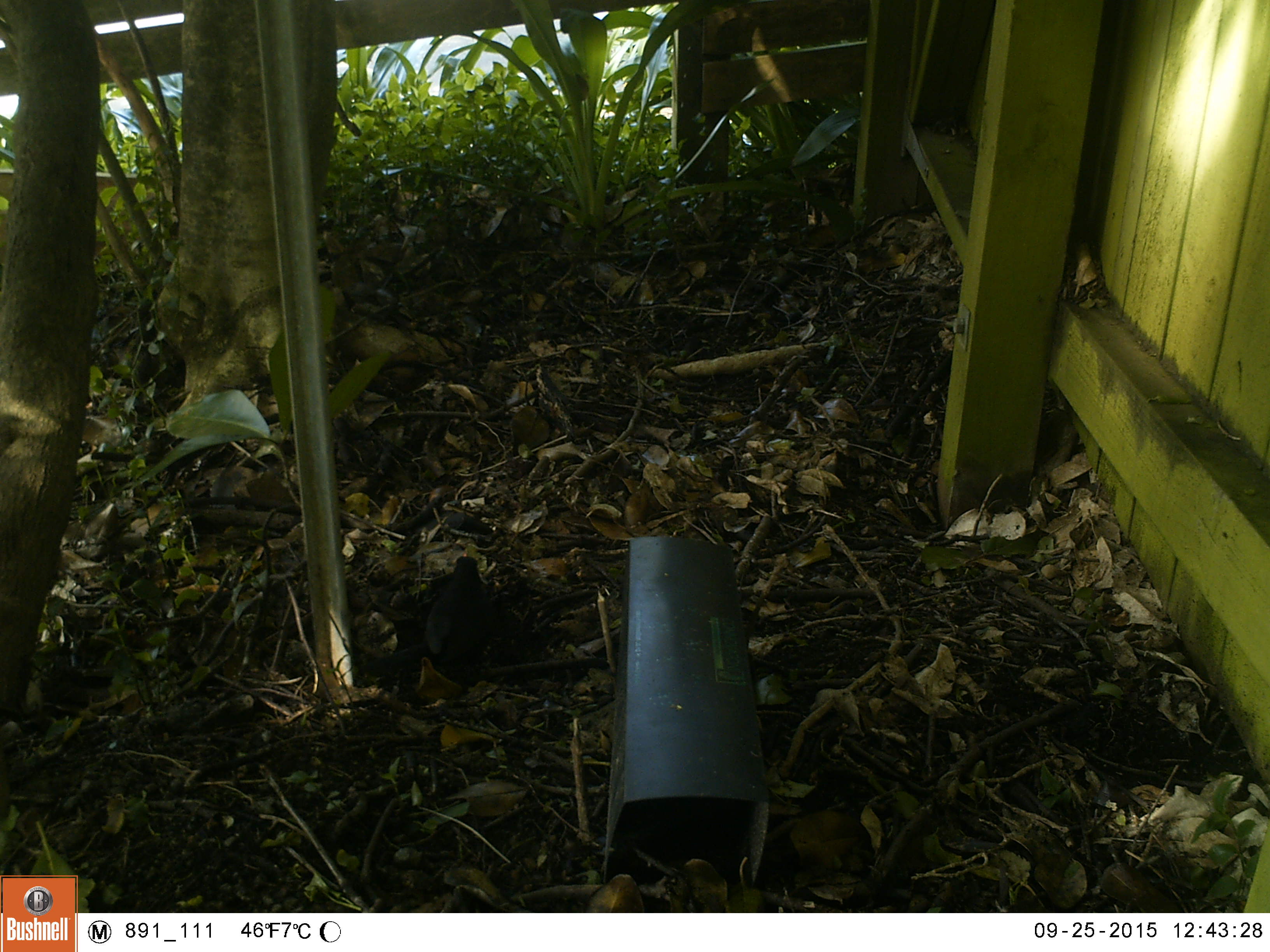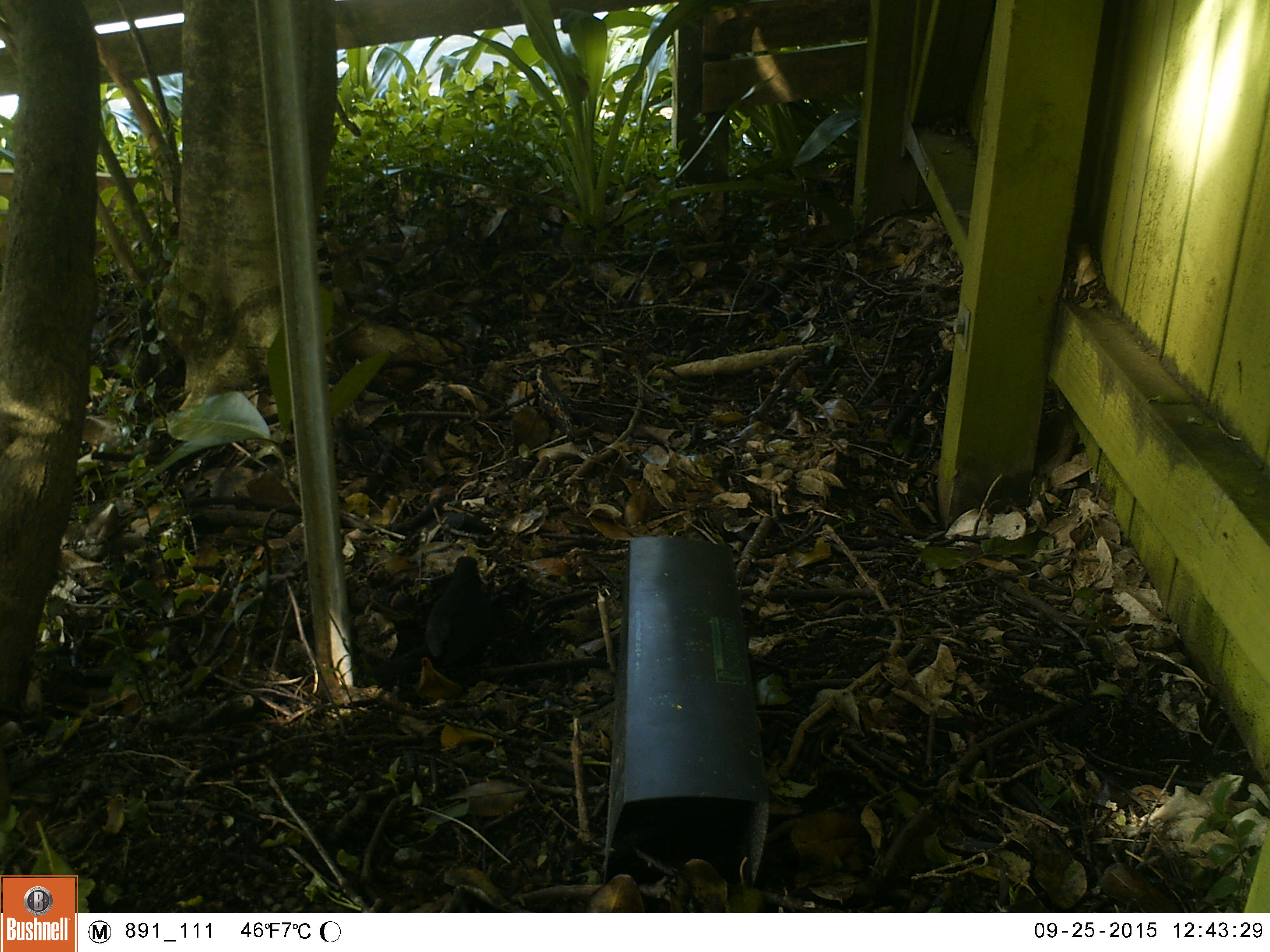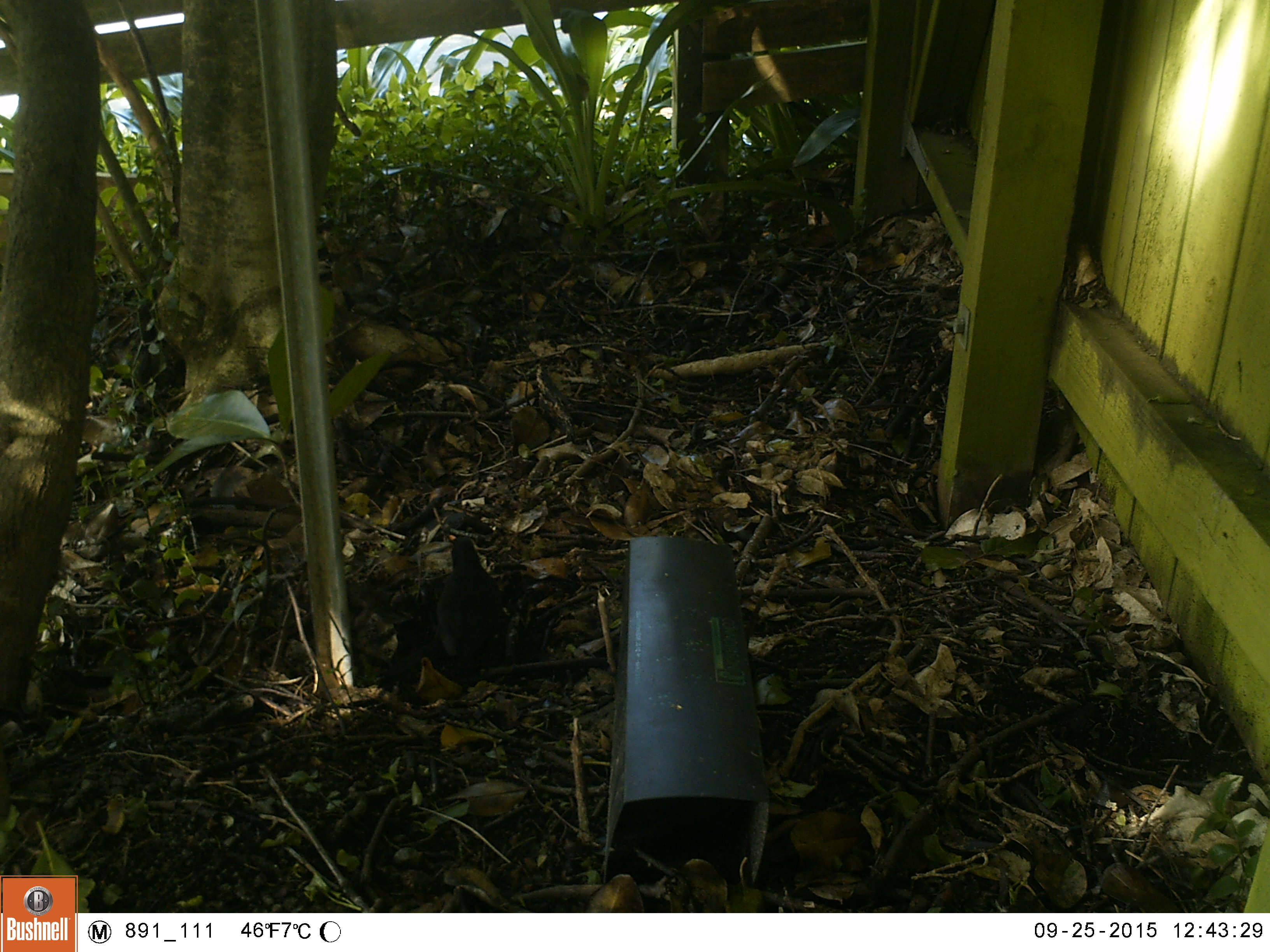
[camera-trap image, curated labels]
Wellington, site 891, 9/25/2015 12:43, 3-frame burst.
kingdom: Animalia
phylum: Chordata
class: Aves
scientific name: Aves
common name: bird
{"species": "bird (Aves)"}